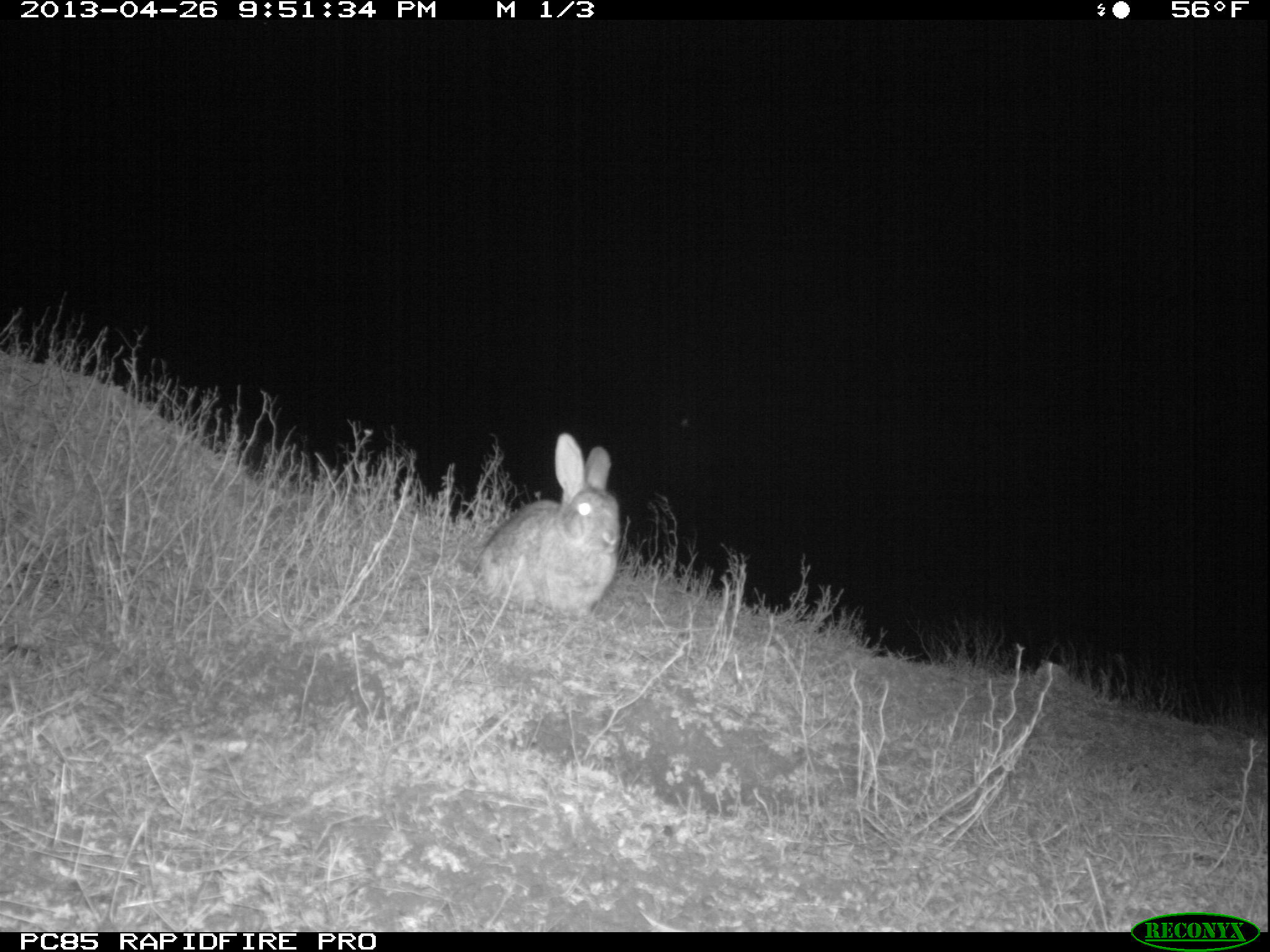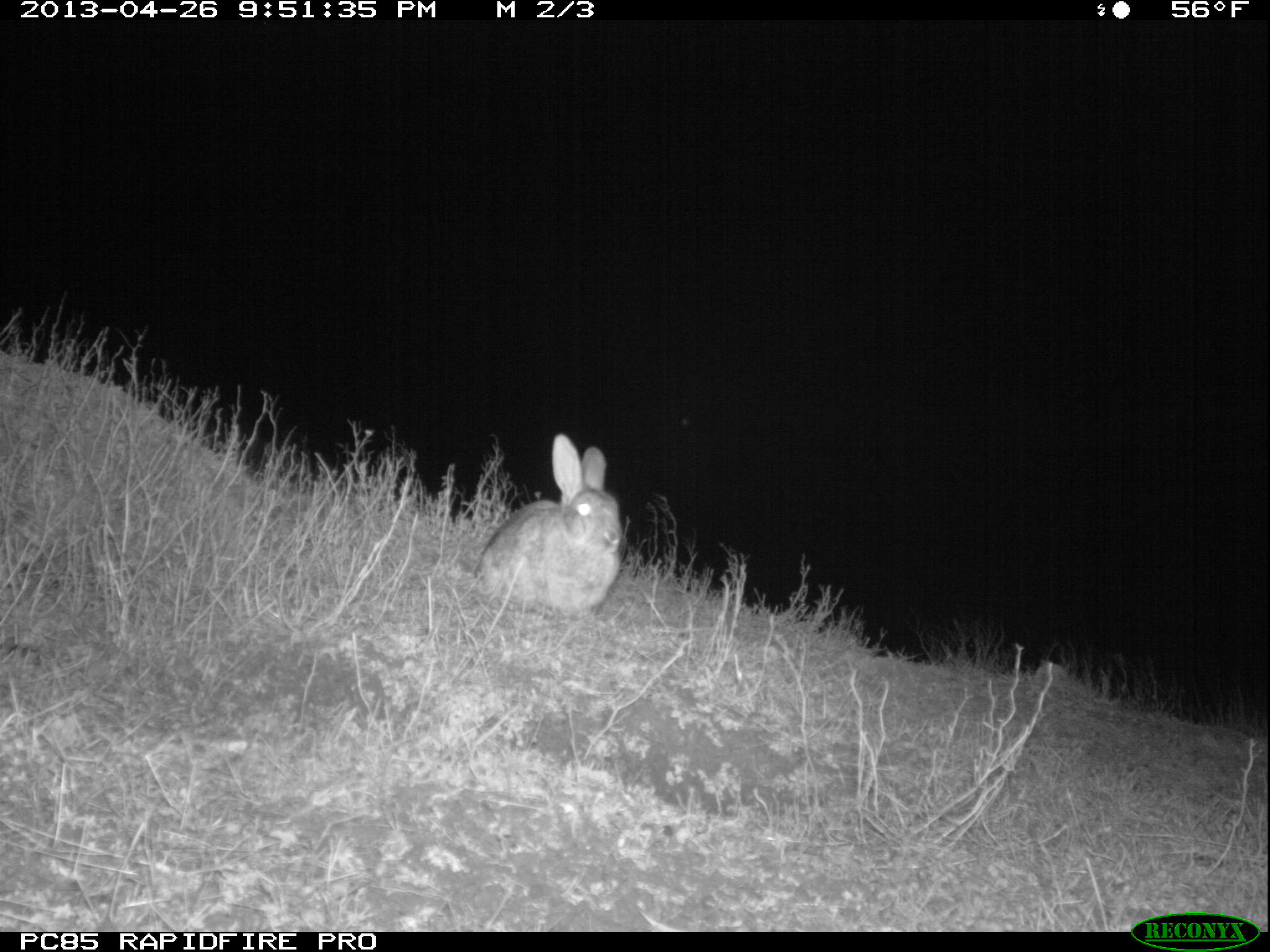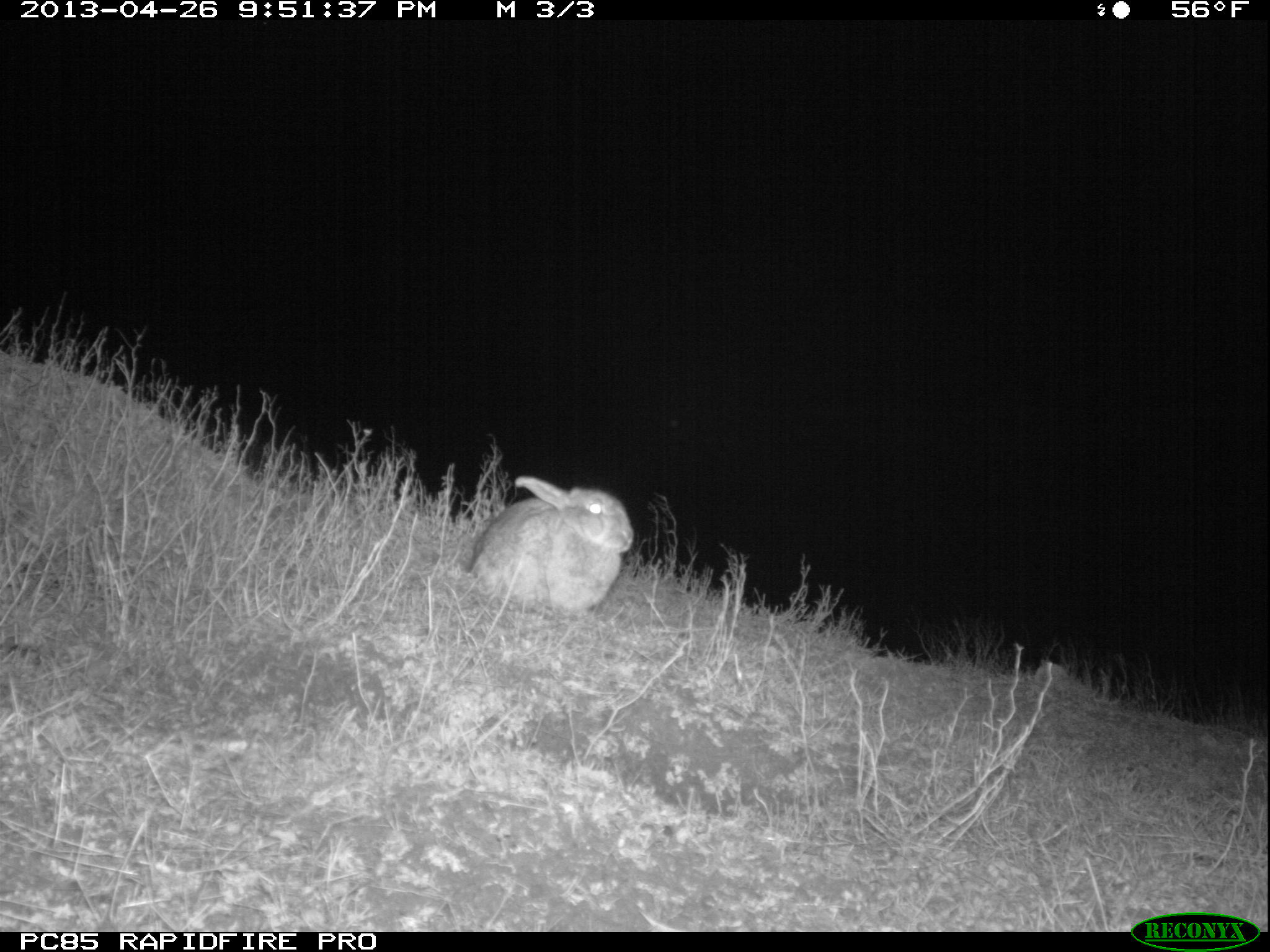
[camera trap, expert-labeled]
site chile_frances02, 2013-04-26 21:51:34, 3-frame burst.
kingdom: Animalia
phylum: Chordata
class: Mammalia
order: Lagomorpha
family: Leporidae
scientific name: Leporidae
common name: rabbits and hares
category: rabbit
Rabbit (rabbits and hares) (Leporidae).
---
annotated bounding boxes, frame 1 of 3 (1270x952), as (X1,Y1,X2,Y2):
rabbit: (474,436,619,622)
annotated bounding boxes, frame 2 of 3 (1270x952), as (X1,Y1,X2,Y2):
rabbit: (474,436,621,619)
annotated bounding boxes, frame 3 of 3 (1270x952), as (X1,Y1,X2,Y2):
rabbit: (463,478,632,620)